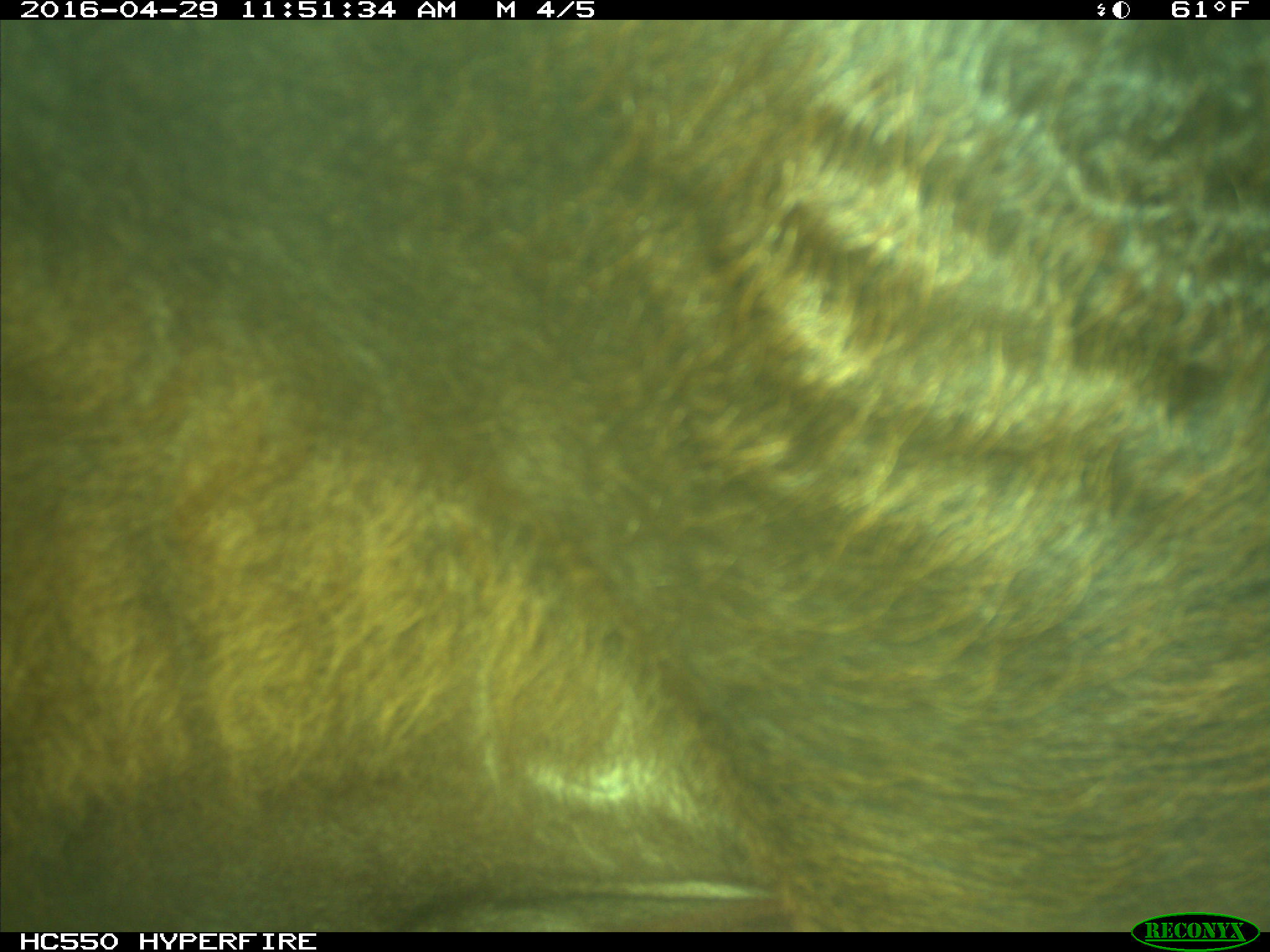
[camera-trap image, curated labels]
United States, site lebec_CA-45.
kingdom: Animalia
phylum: Chordata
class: Mammalia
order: Artiodactyla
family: Bovidae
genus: Bos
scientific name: Bos taurus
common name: domestic cow